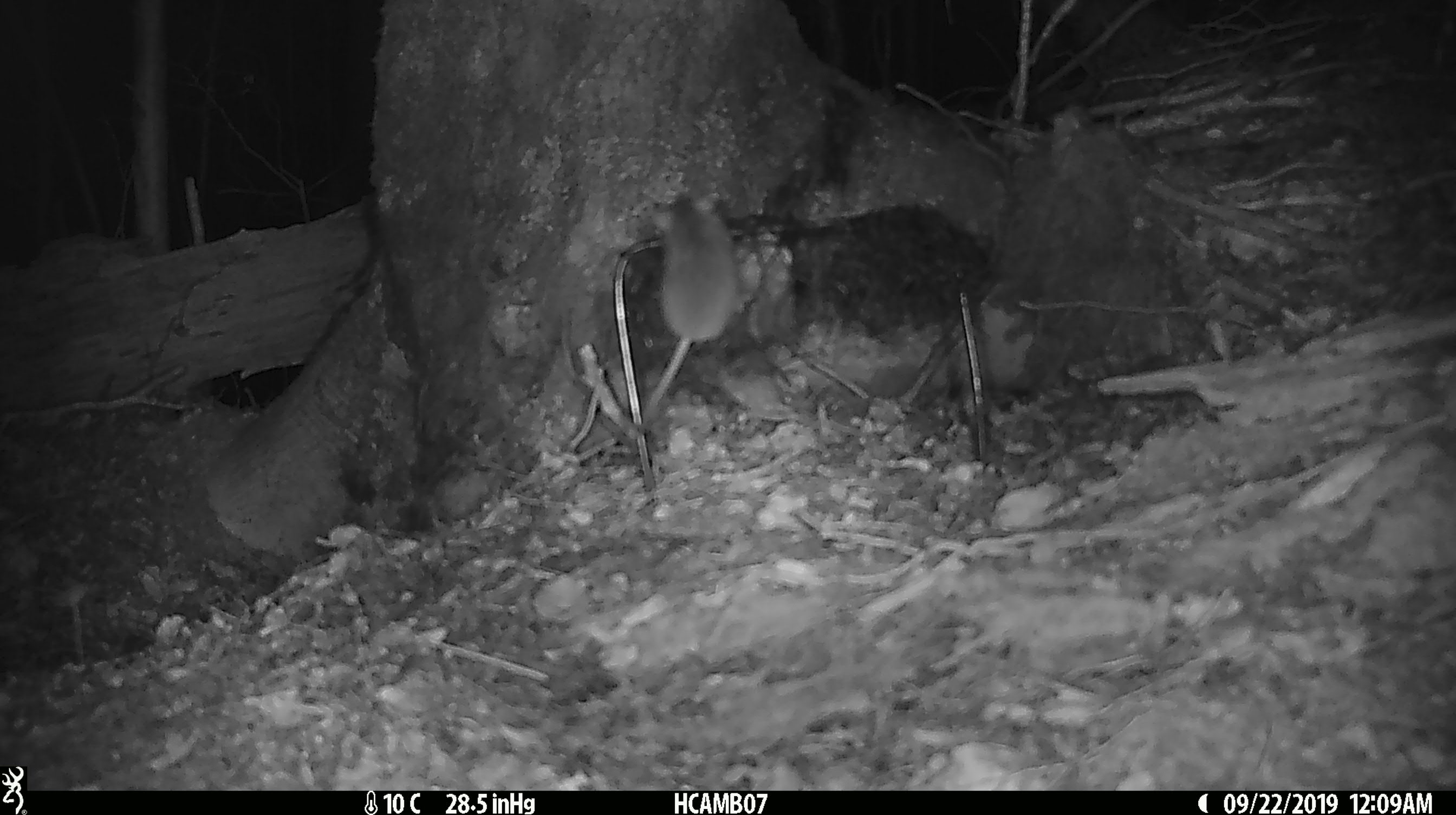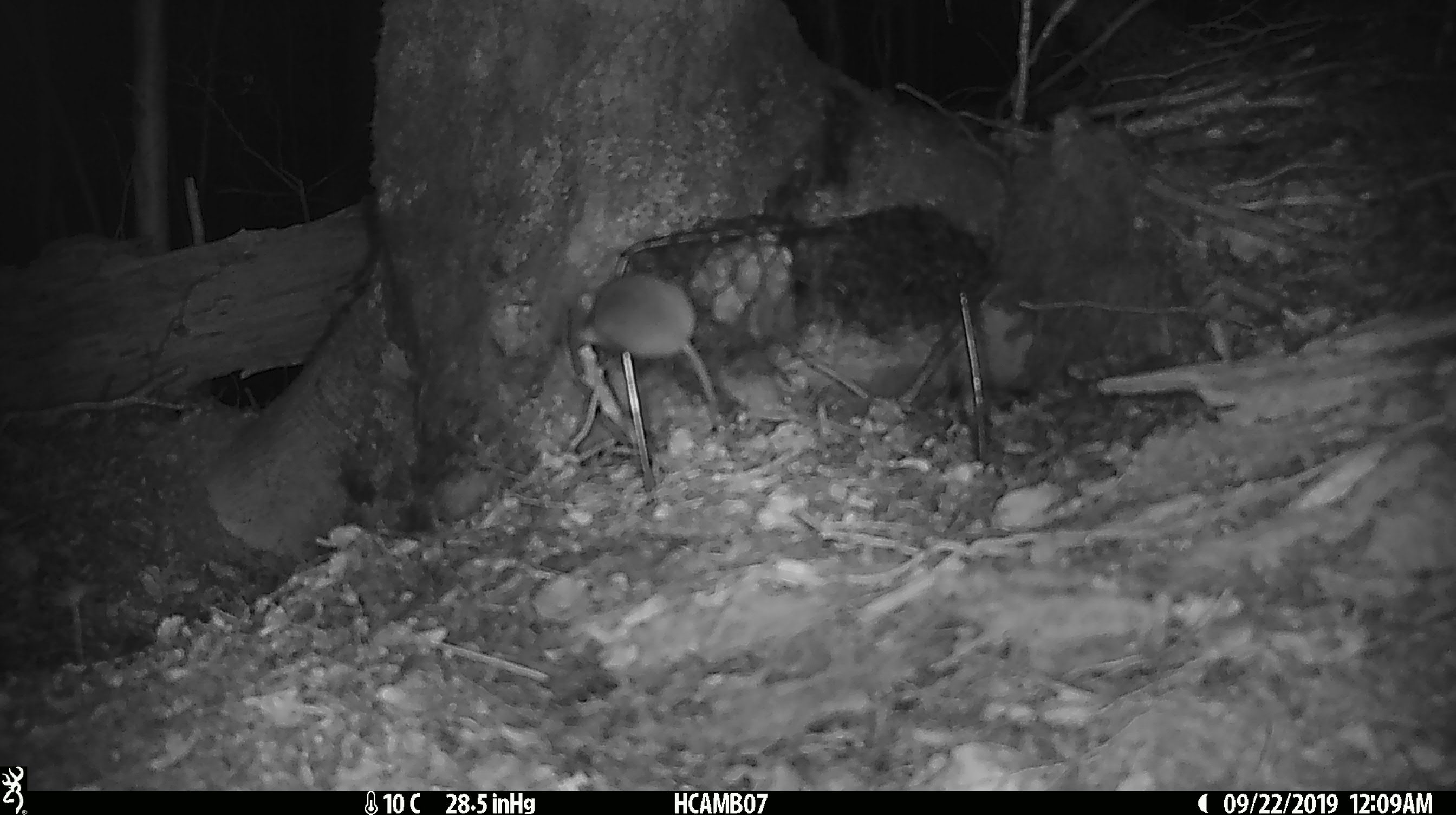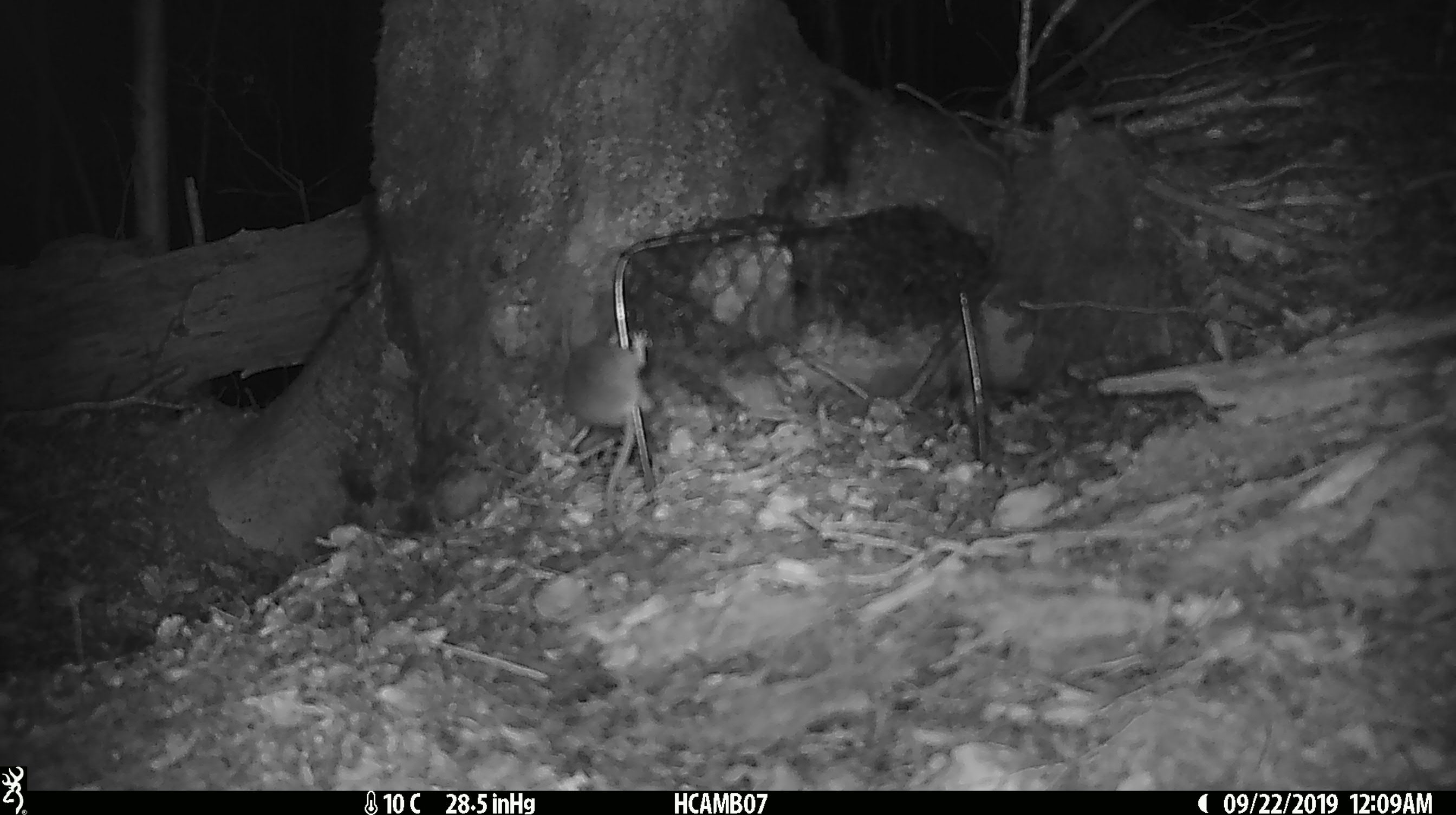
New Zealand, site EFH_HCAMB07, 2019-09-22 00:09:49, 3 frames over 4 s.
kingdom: Animalia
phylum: Chordata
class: Mammalia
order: Rodentia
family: Muridae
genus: Mus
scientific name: Mus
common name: mouse